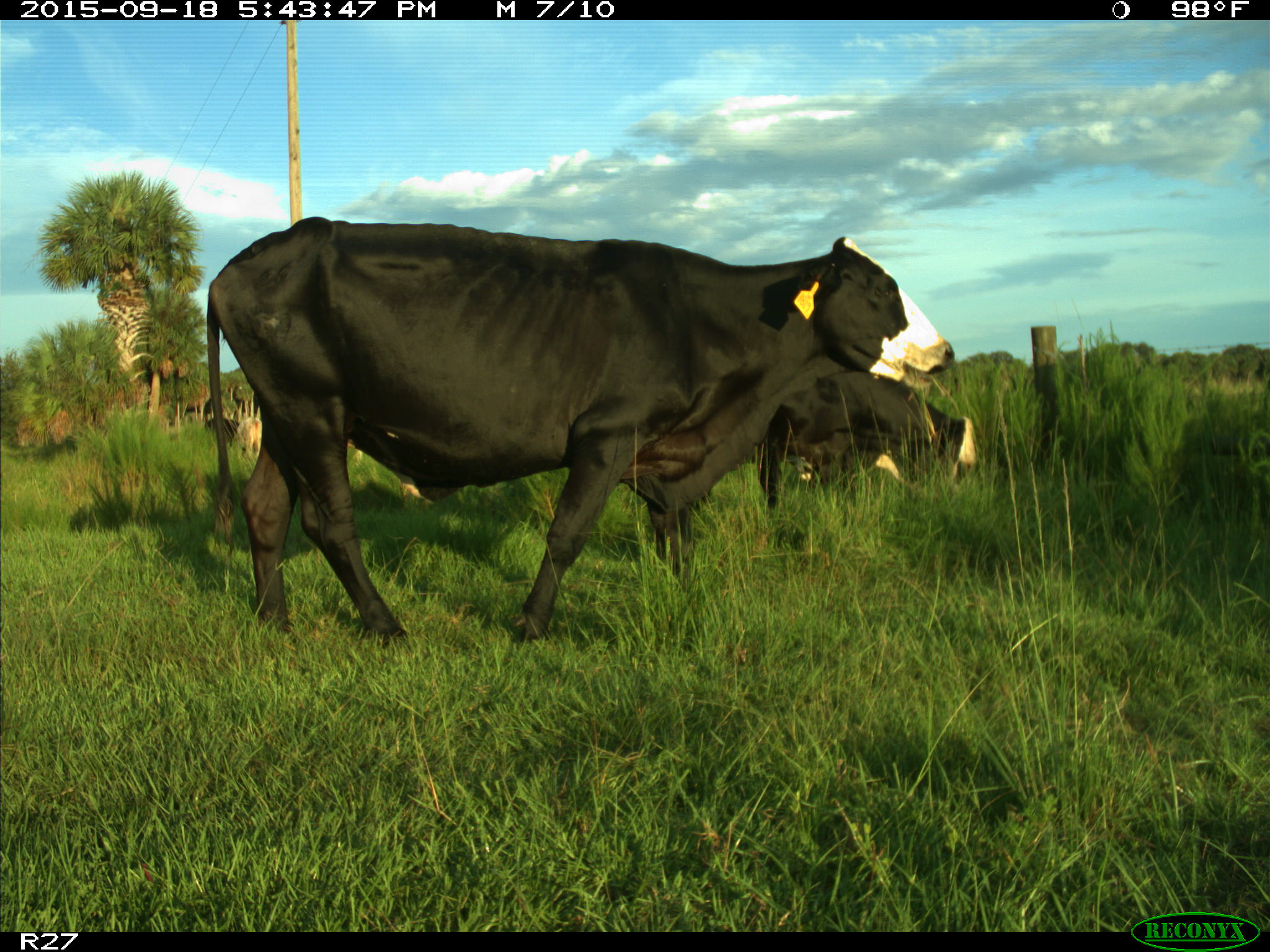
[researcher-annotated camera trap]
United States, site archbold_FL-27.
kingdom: Animalia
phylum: Chordata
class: Mammalia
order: Artiodactyla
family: Bovidae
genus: Bos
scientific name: Bos taurus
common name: domestic cow